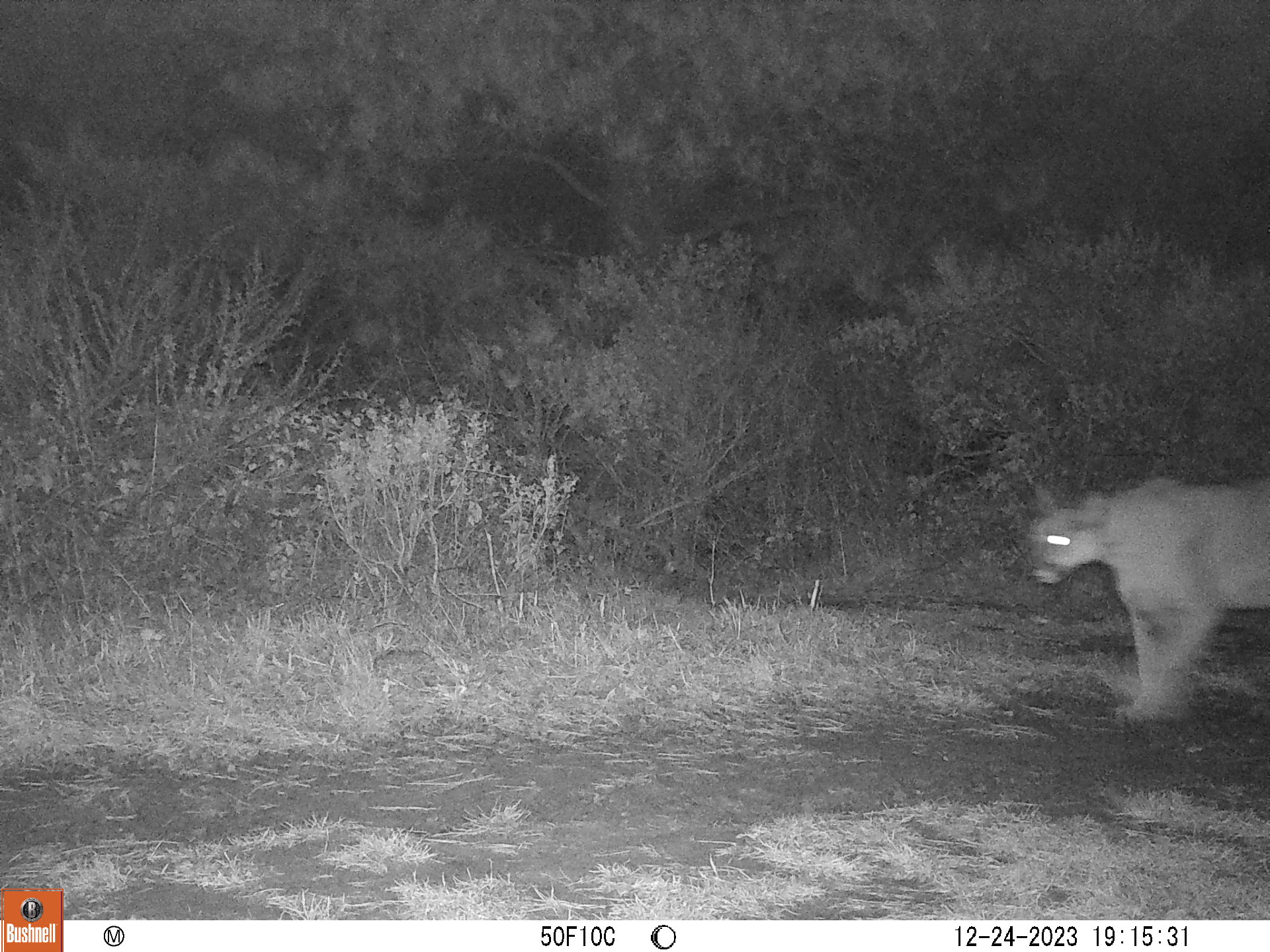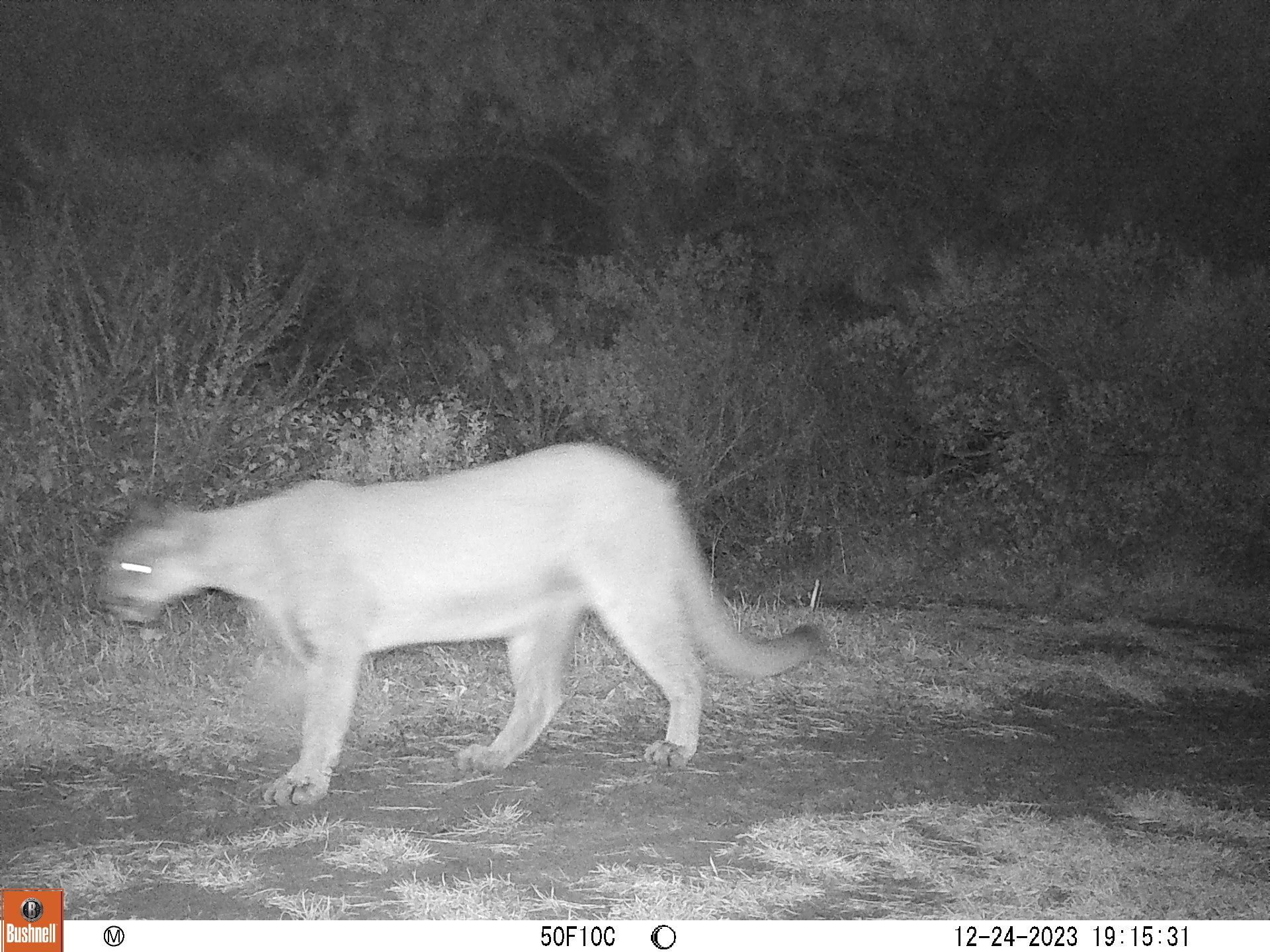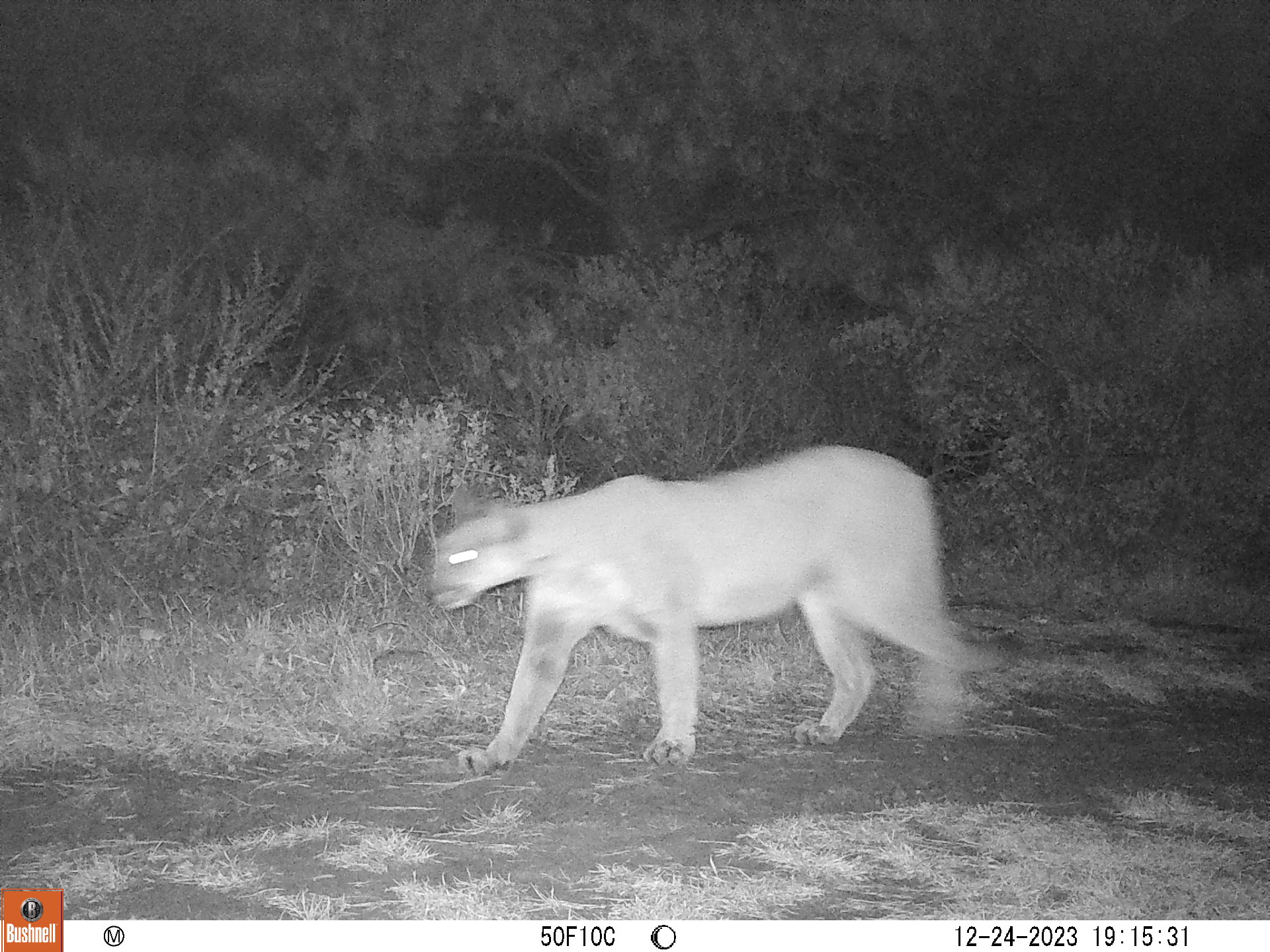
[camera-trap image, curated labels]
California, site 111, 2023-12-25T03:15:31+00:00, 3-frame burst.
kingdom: Animalia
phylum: Chordata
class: Mammalia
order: Carnivora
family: Felidae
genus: Puma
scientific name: Puma concolor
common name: puma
Puma (Puma concolor).